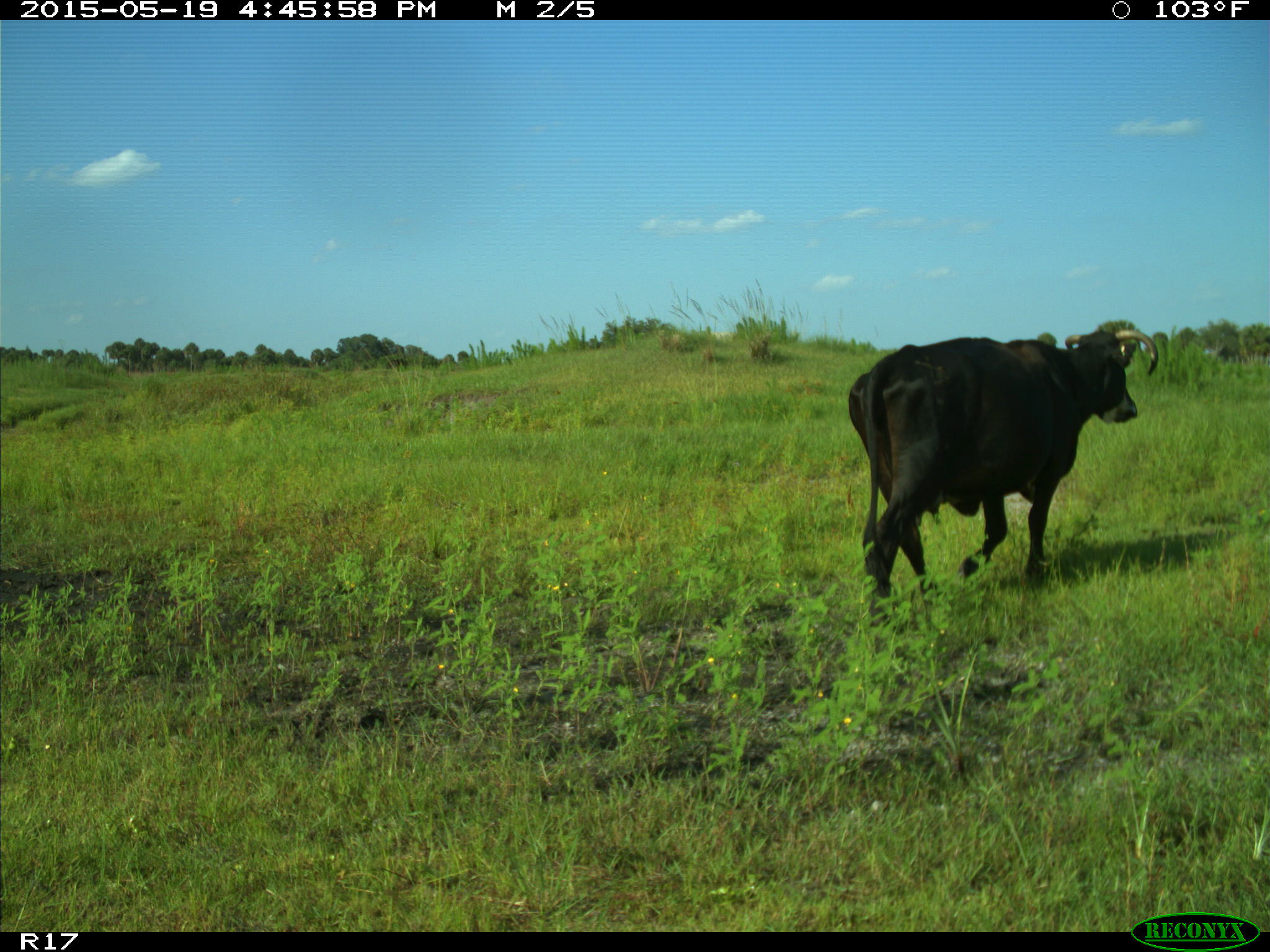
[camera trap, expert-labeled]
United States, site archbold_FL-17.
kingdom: Animalia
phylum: Chordata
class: Mammalia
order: Artiodactyla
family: Bovidae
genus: Bos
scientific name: Bos taurus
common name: domestic cow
Bos taurus (domestic cow).